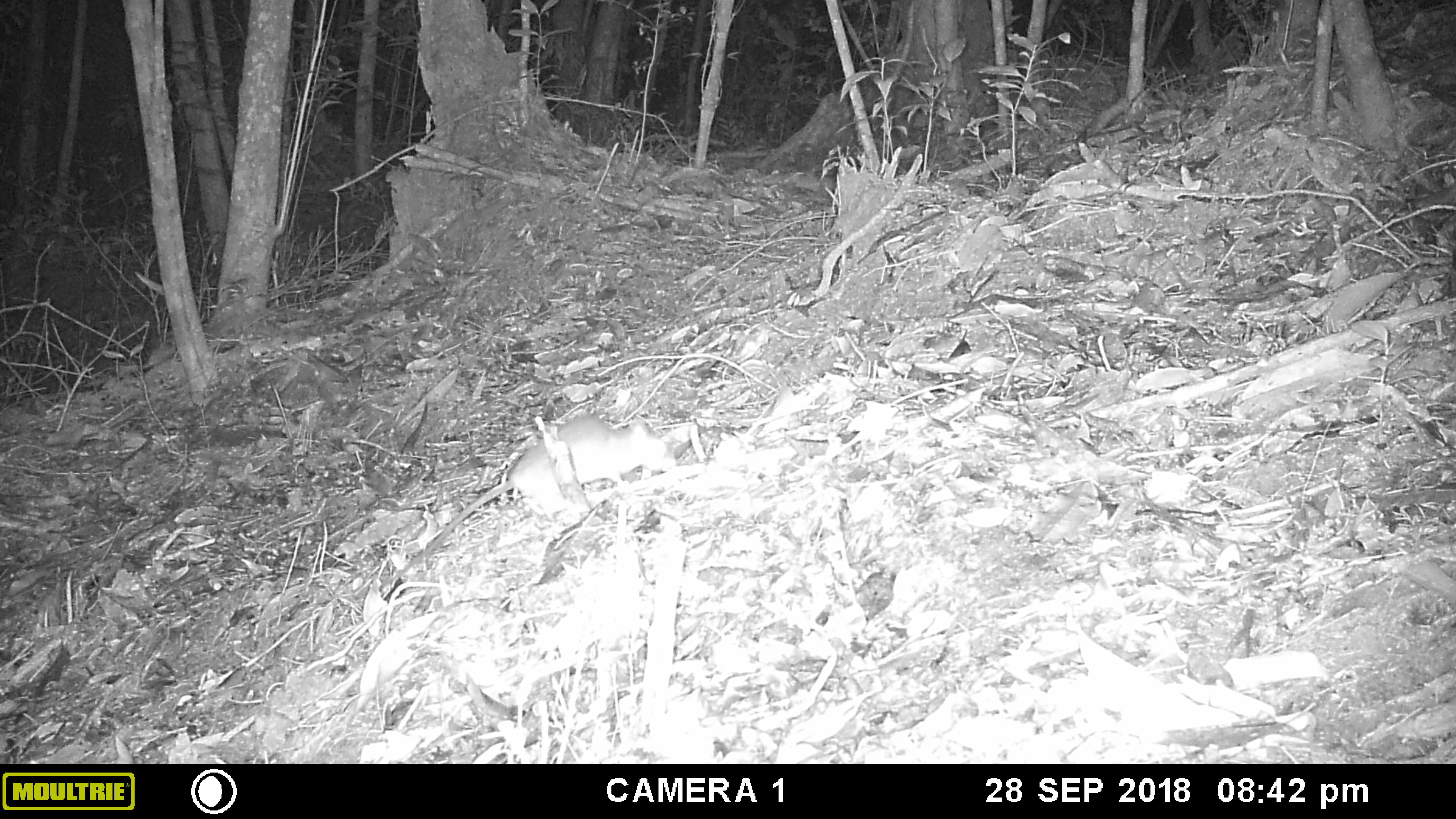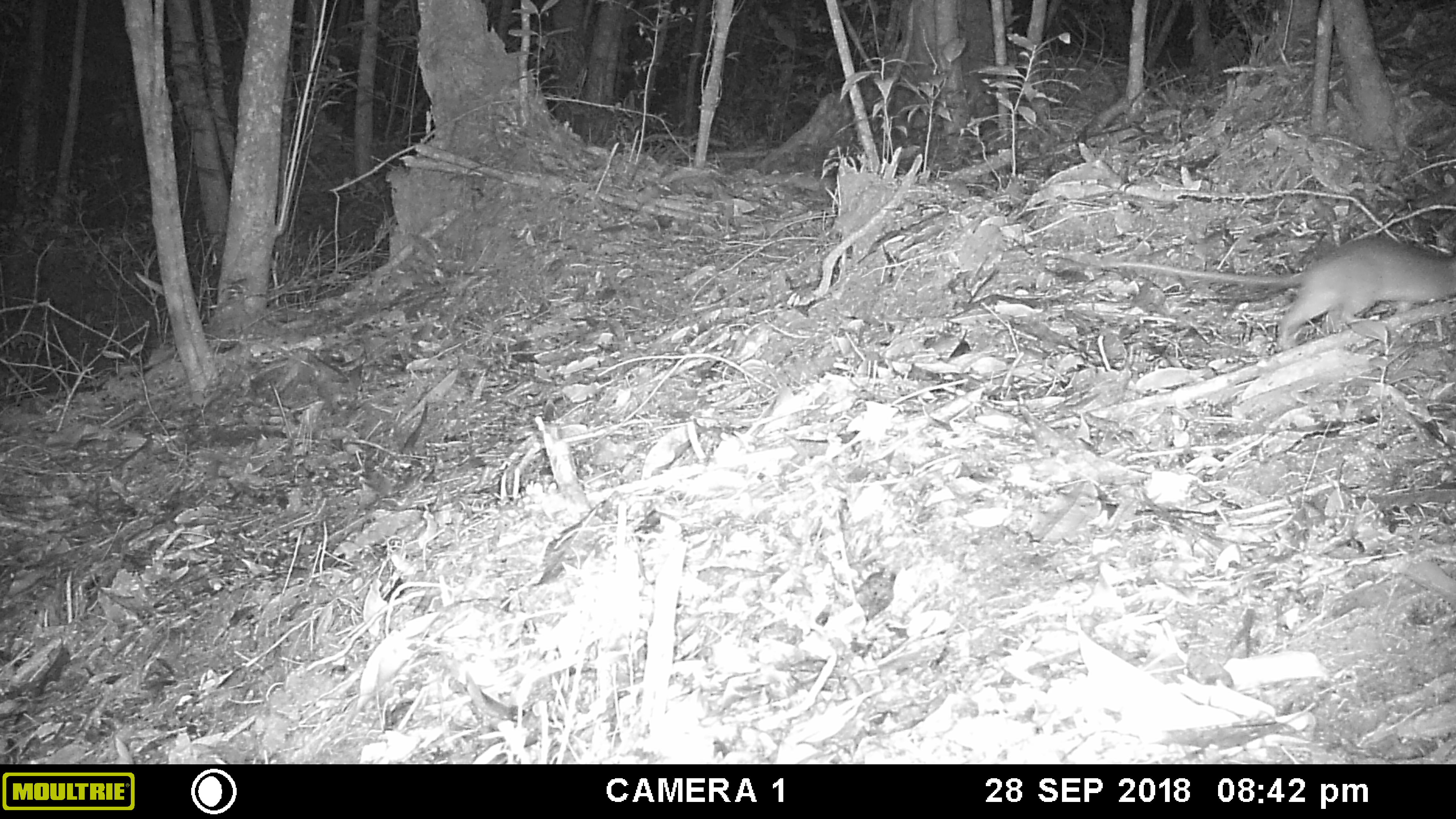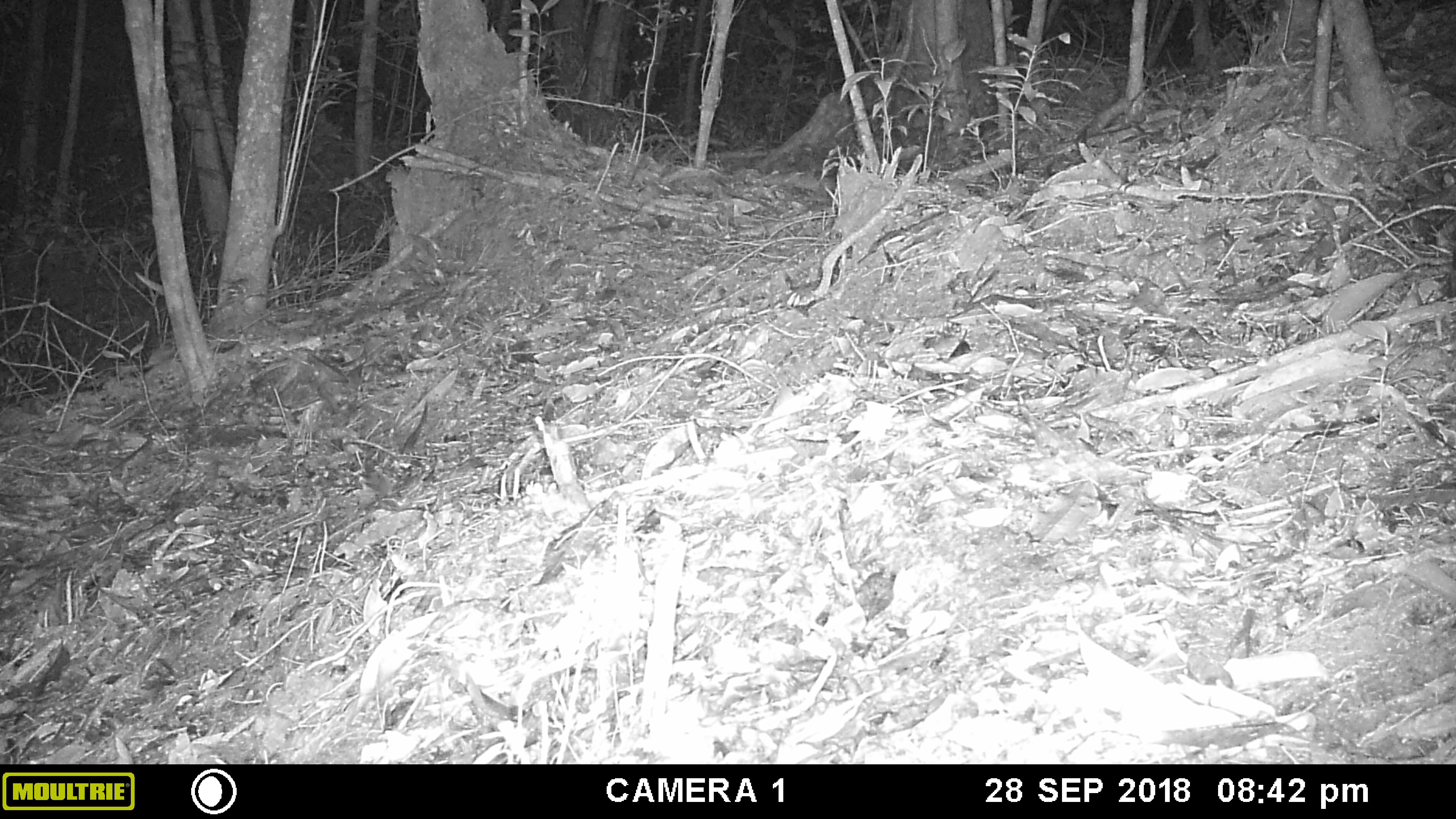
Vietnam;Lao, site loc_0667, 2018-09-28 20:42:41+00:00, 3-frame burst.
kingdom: Animalia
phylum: Chordata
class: Mammalia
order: Rodentia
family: Muridae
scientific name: Muridae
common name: old-world mice and rats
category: unidentified murid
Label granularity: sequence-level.